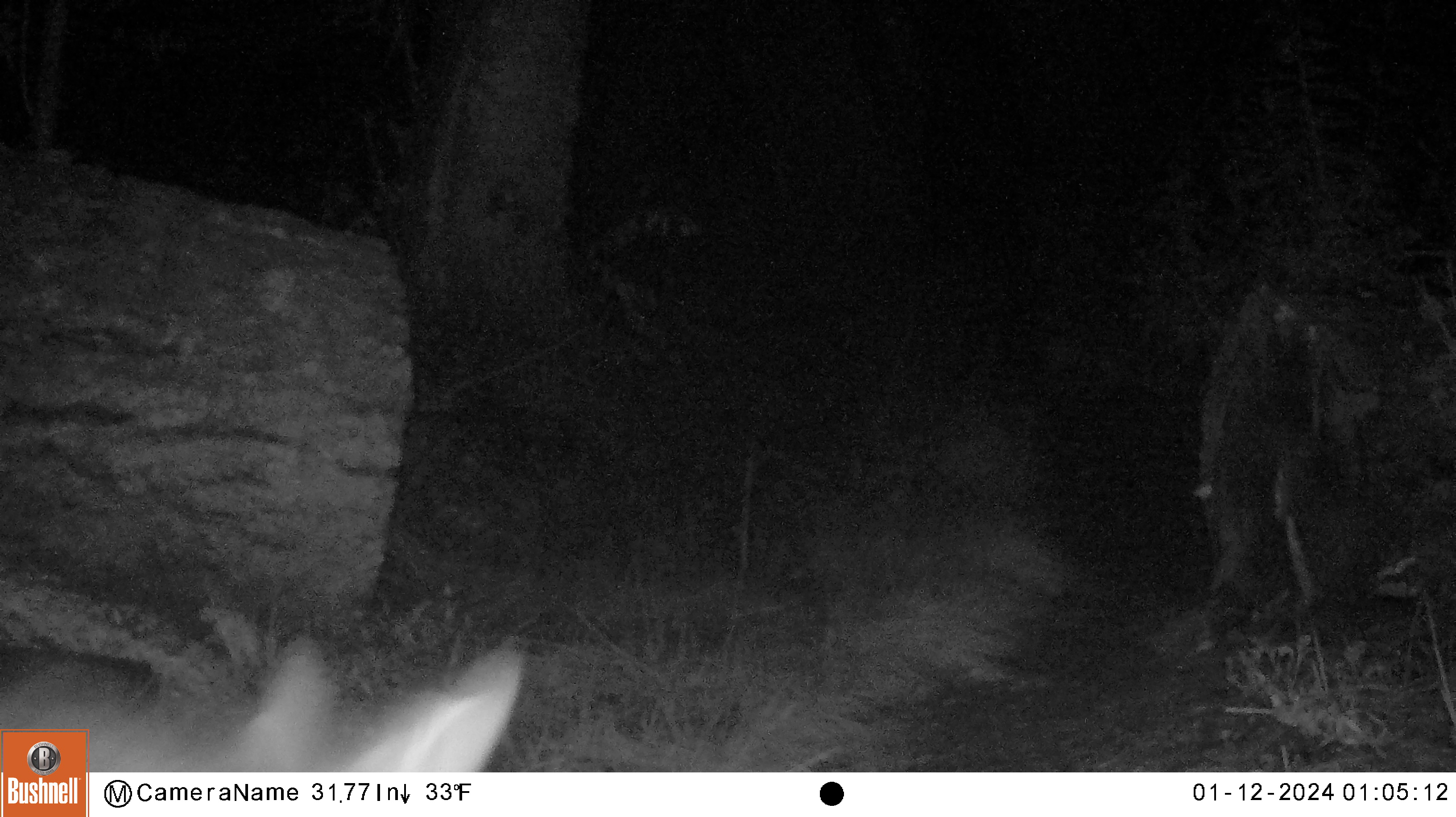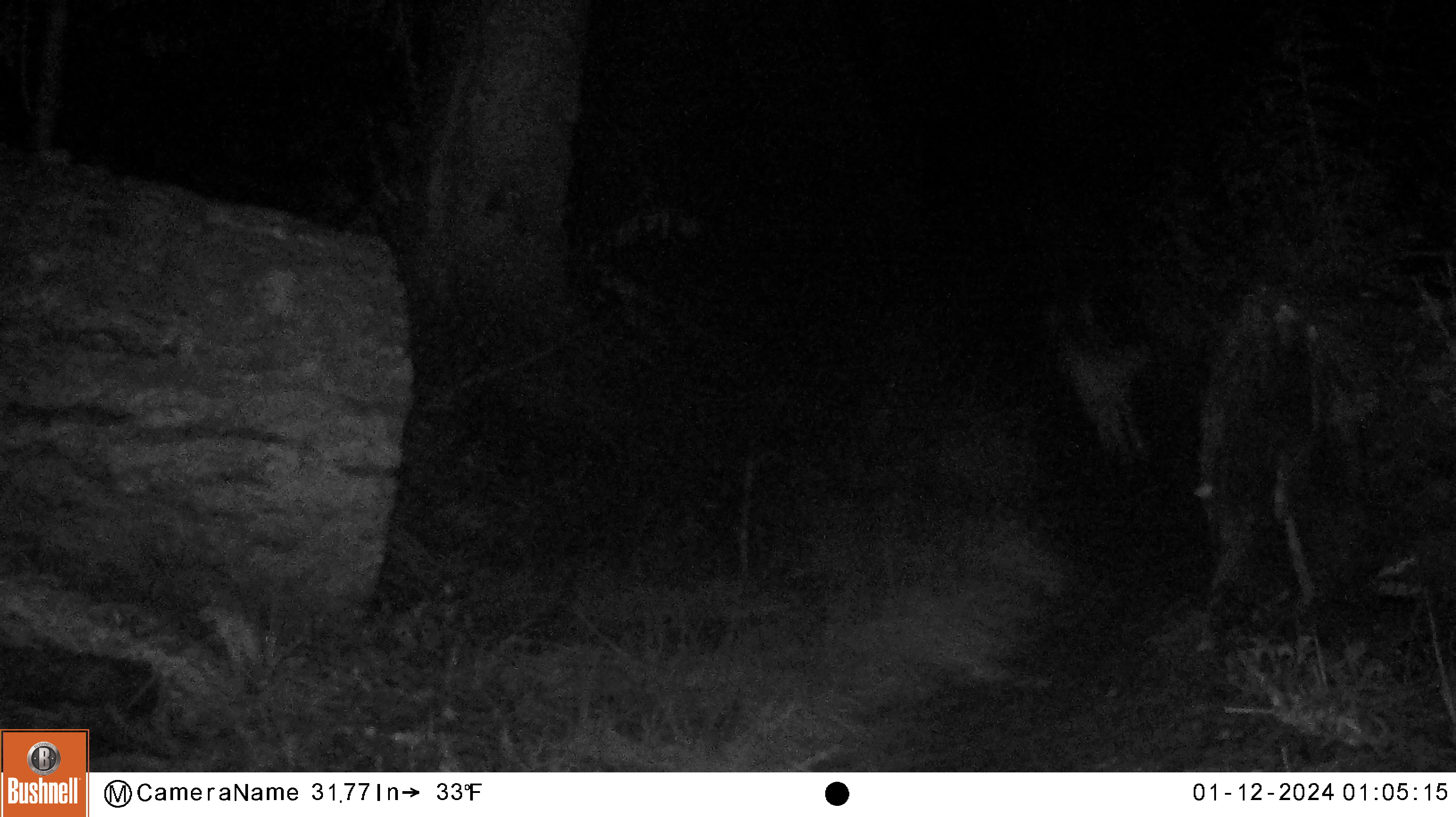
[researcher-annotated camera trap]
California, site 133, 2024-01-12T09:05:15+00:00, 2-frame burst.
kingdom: Animalia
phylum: Chordata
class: Mammalia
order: Carnivora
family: Canidae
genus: Urocyon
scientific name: Urocyon cinereoargenteus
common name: gray fox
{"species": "gray fox (Urocyon cinereoargenteus)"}